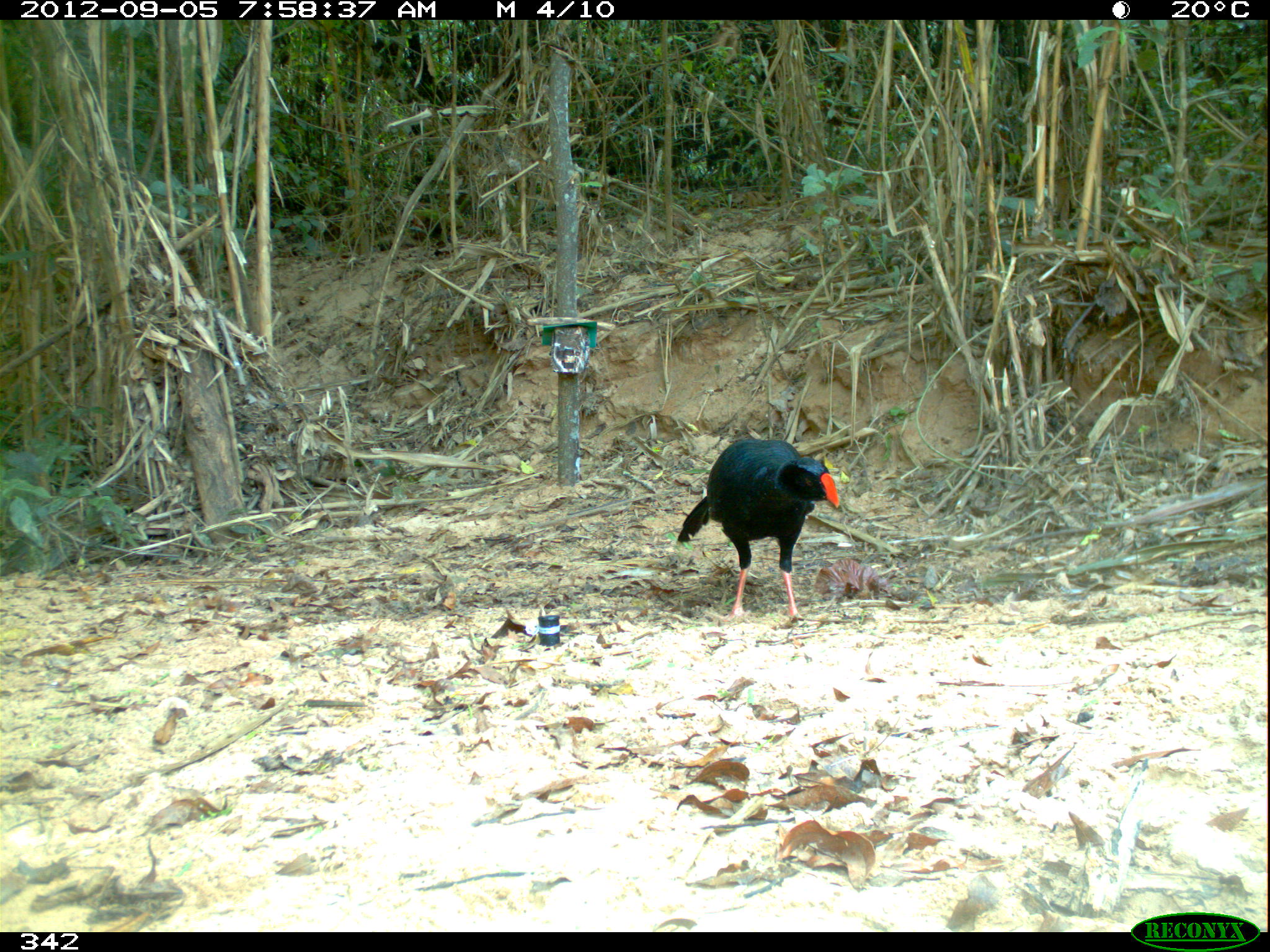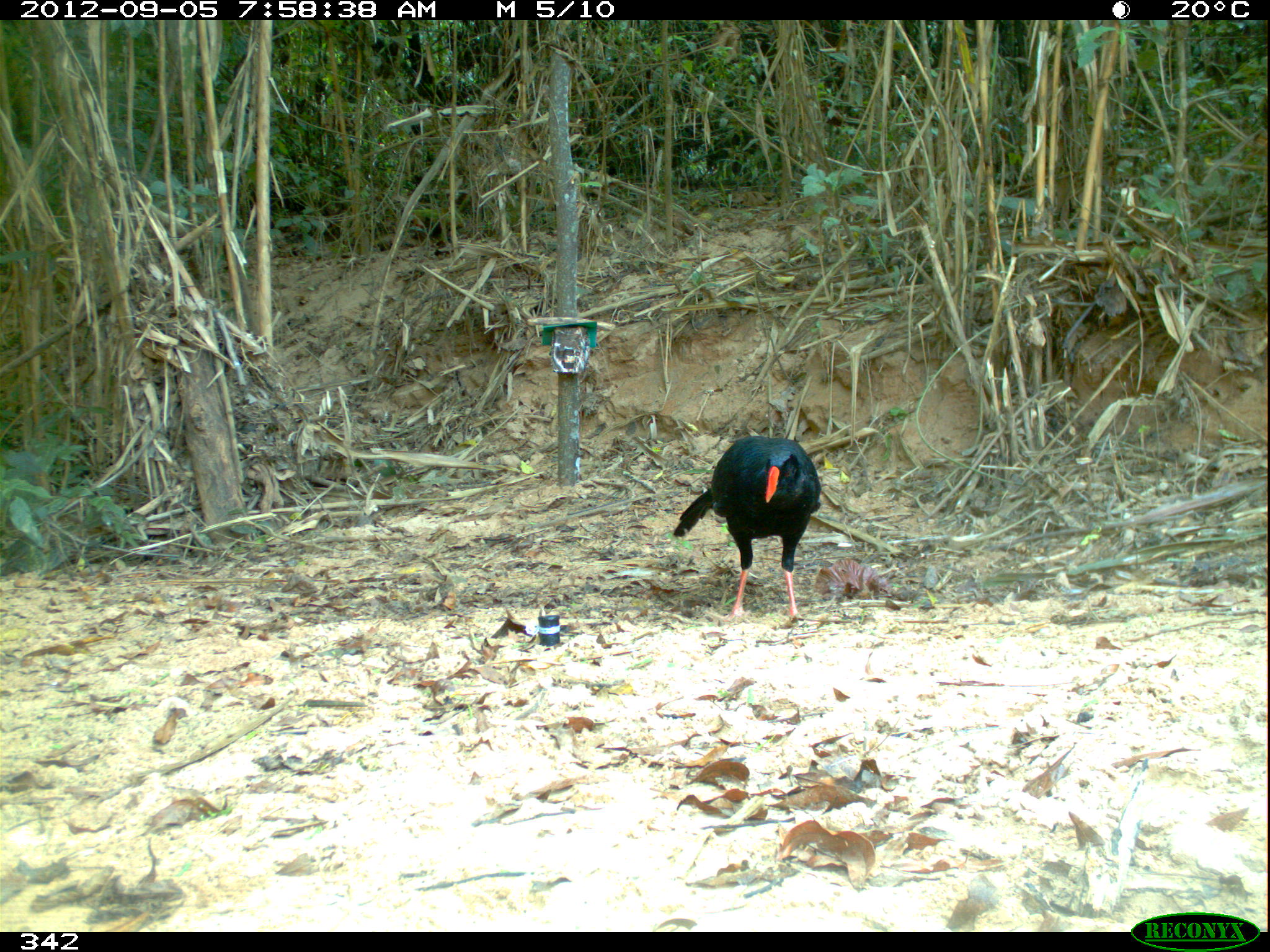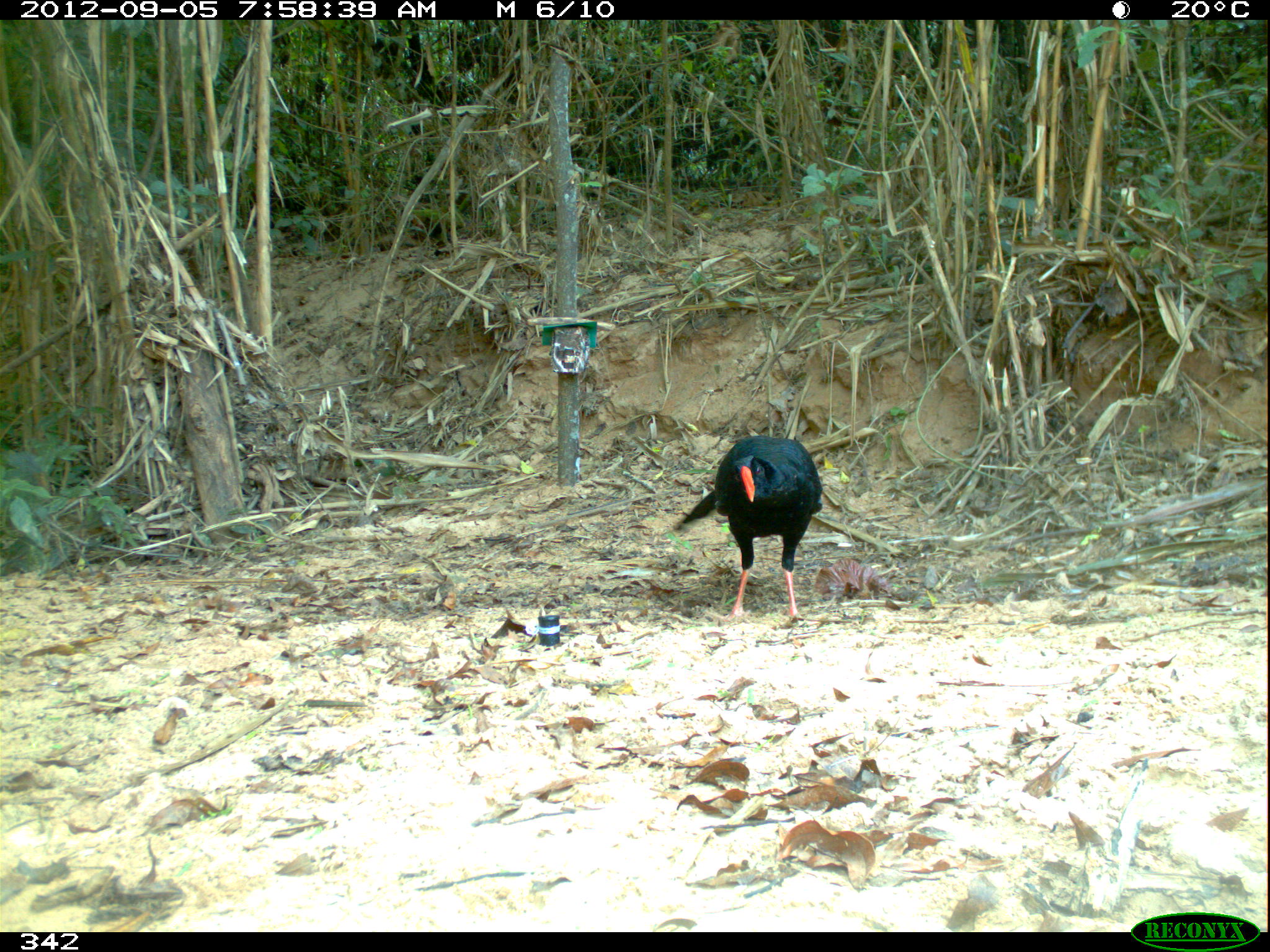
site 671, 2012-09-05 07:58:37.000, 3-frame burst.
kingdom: Animalia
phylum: Chordata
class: Aves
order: Galliformes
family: Cracidae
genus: Mitu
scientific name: Mitu tuberosum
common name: razor-billed curassow